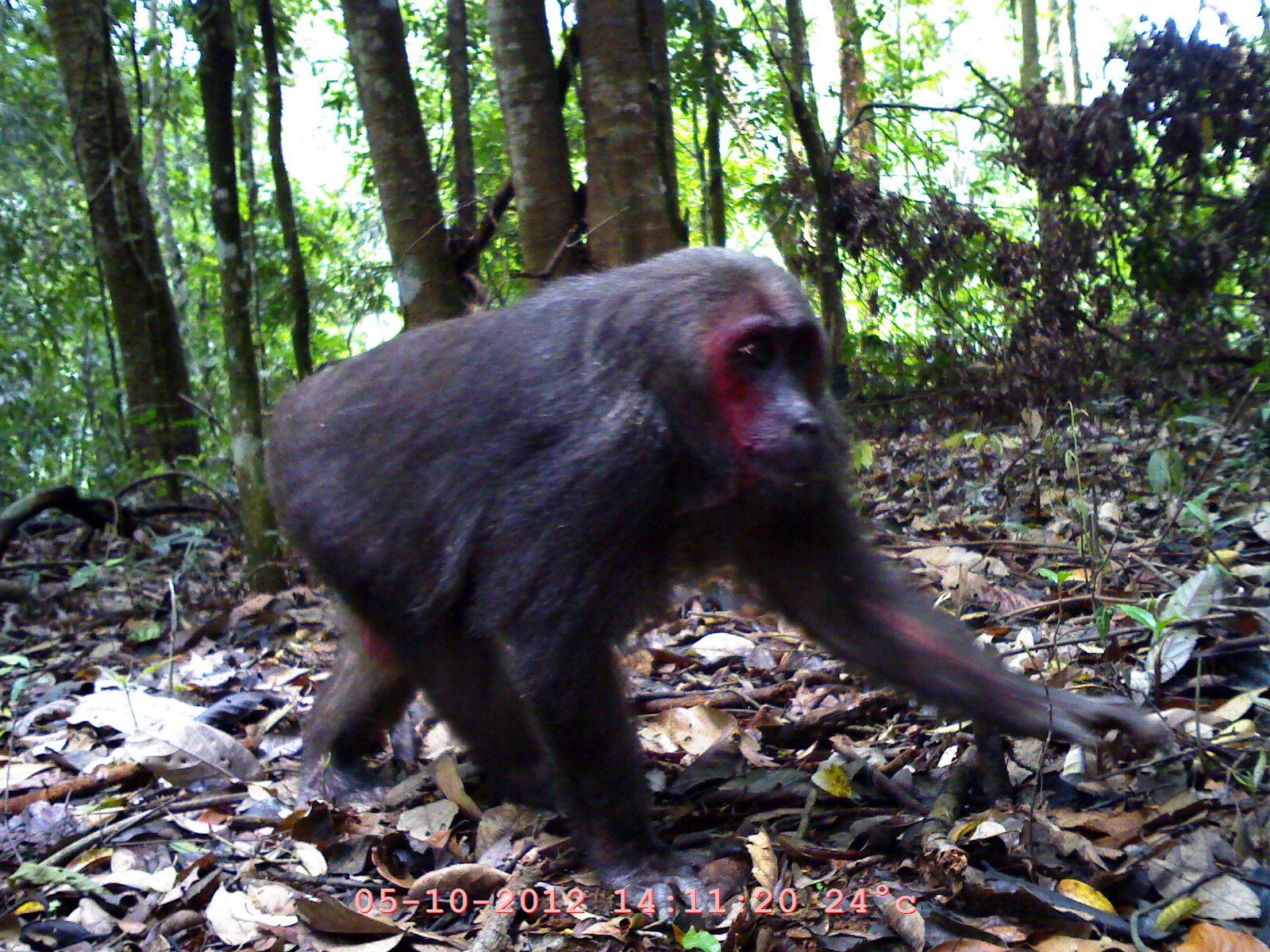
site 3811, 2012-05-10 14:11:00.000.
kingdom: Animalia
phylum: Chordata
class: Mammalia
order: Primates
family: Cercopithecidae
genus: Macaca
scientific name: Macaca arctoides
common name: stump-tailed macaque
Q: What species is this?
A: Macaca arctoides (stump-tailed macaque).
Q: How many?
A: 1.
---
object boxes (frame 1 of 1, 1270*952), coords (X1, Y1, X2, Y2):
macaca arctoides: (261, 244, 1170, 922)